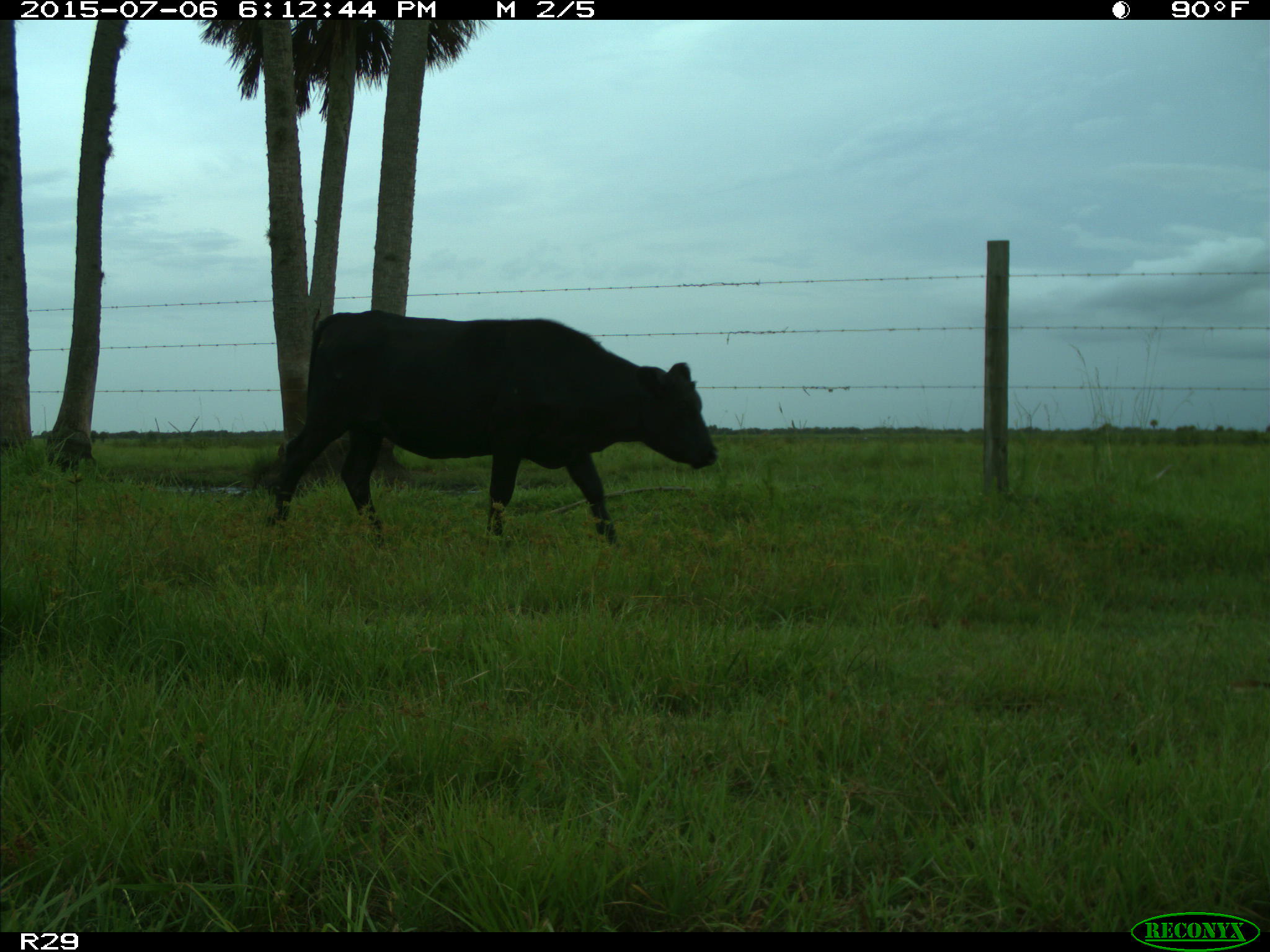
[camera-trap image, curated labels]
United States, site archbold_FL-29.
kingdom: Animalia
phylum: Chordata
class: Mammalia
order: Artiodactyla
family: Bovidae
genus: Bos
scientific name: Bos taurus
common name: domestic cow